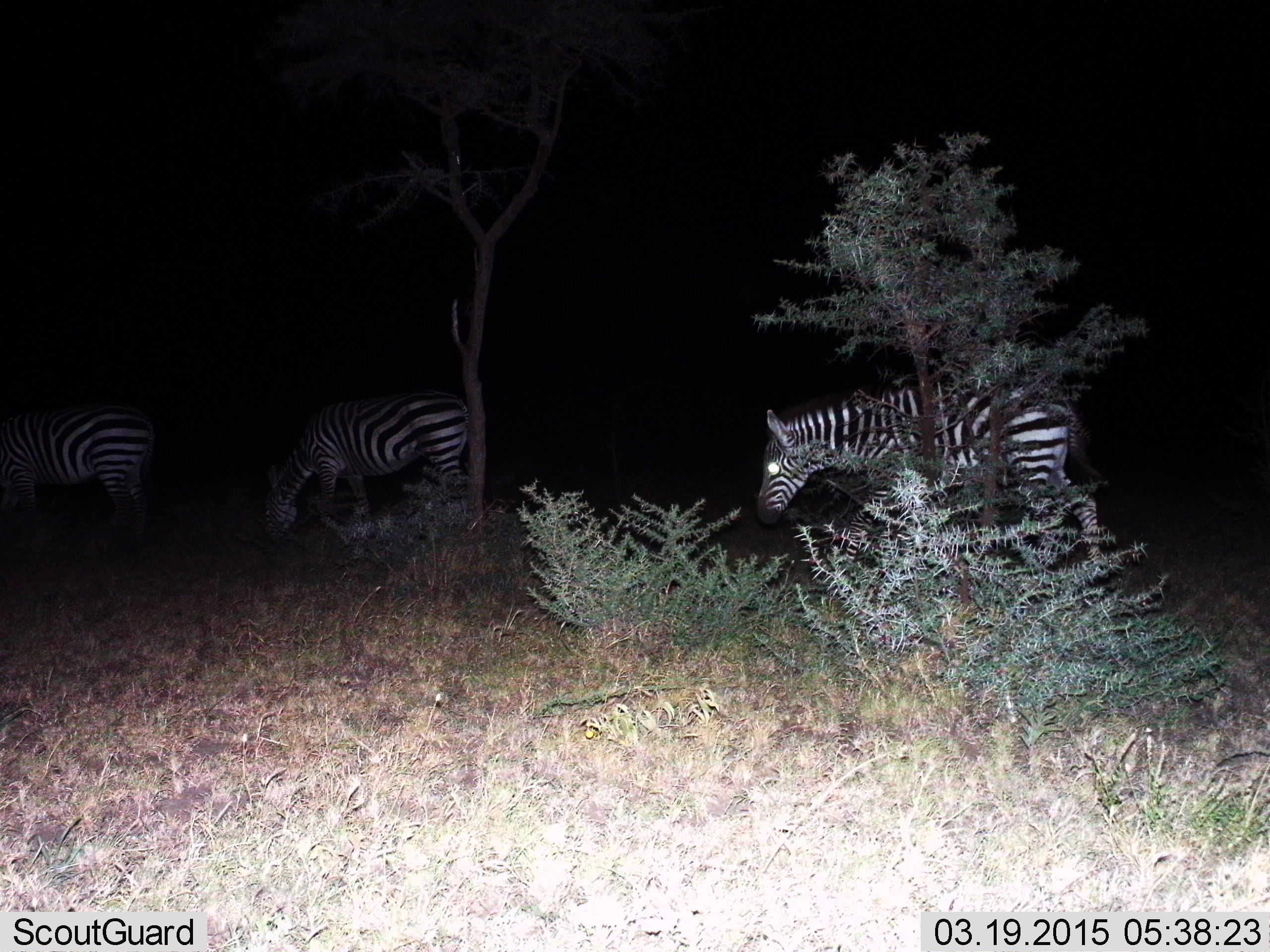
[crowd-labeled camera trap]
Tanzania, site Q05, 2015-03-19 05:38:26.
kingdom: Animalia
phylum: Chordata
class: Mammalia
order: Perissodactyla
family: Equidae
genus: Equus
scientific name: Equus quagga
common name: plains zebra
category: zebra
Zebra (plains zebra) (Equus quagga), count 3. Behavior (volunteer vote fractions): standing 50%, resting 0%, moving 50%, interacting 0%. Young present (vote fraction): 10%. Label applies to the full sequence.